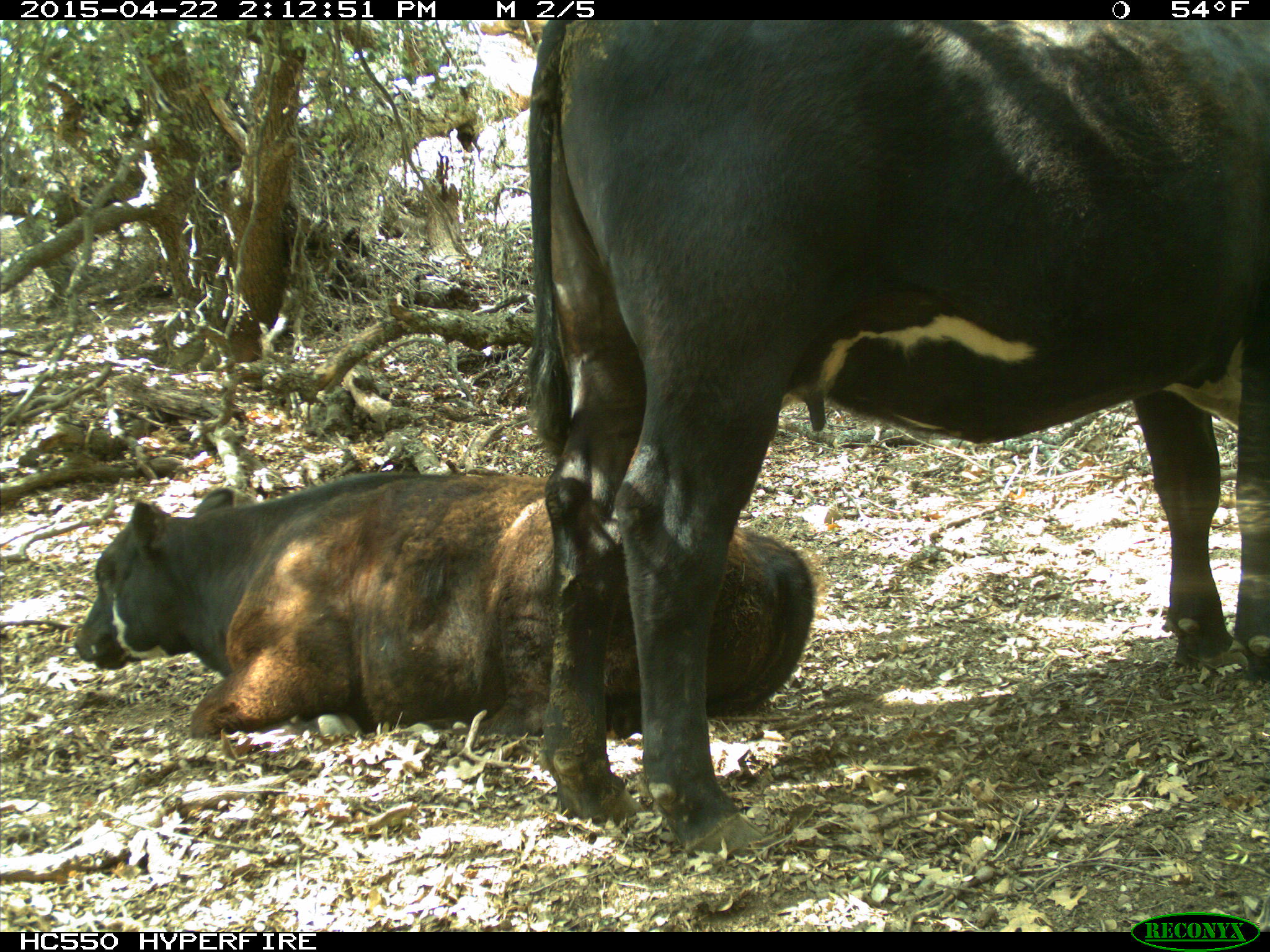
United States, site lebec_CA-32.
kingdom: Animalia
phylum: Chordata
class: Mammalia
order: Artiodactyla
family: Bovidae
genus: Bos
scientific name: Bos taurus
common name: domestic cow